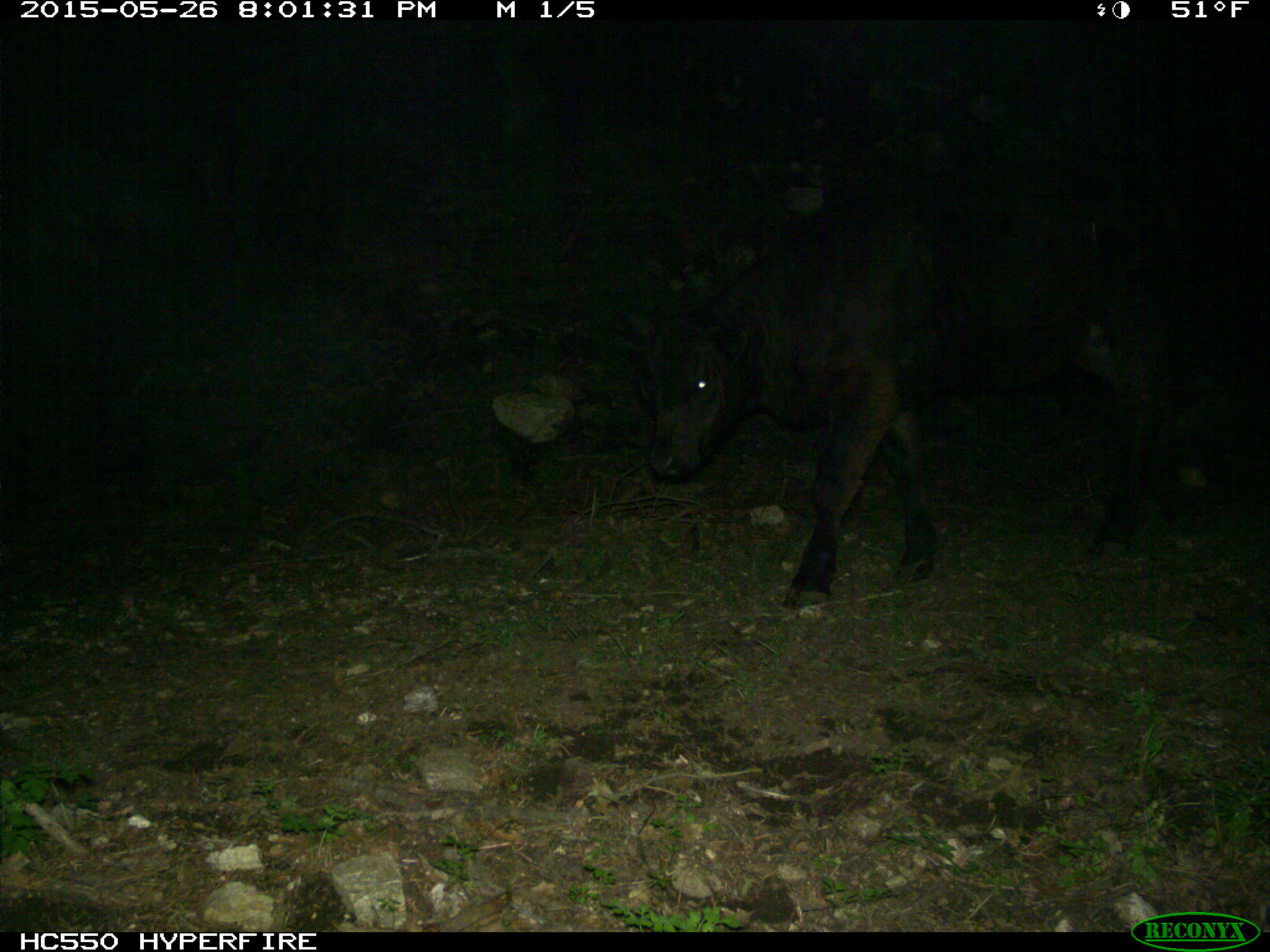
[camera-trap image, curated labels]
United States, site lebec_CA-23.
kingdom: Animalia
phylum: Chordata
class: Mammalia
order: Artiodactyla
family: Bovidae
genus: Bos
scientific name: Bos taurus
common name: domestic cow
Bos taurus (domestic cow).